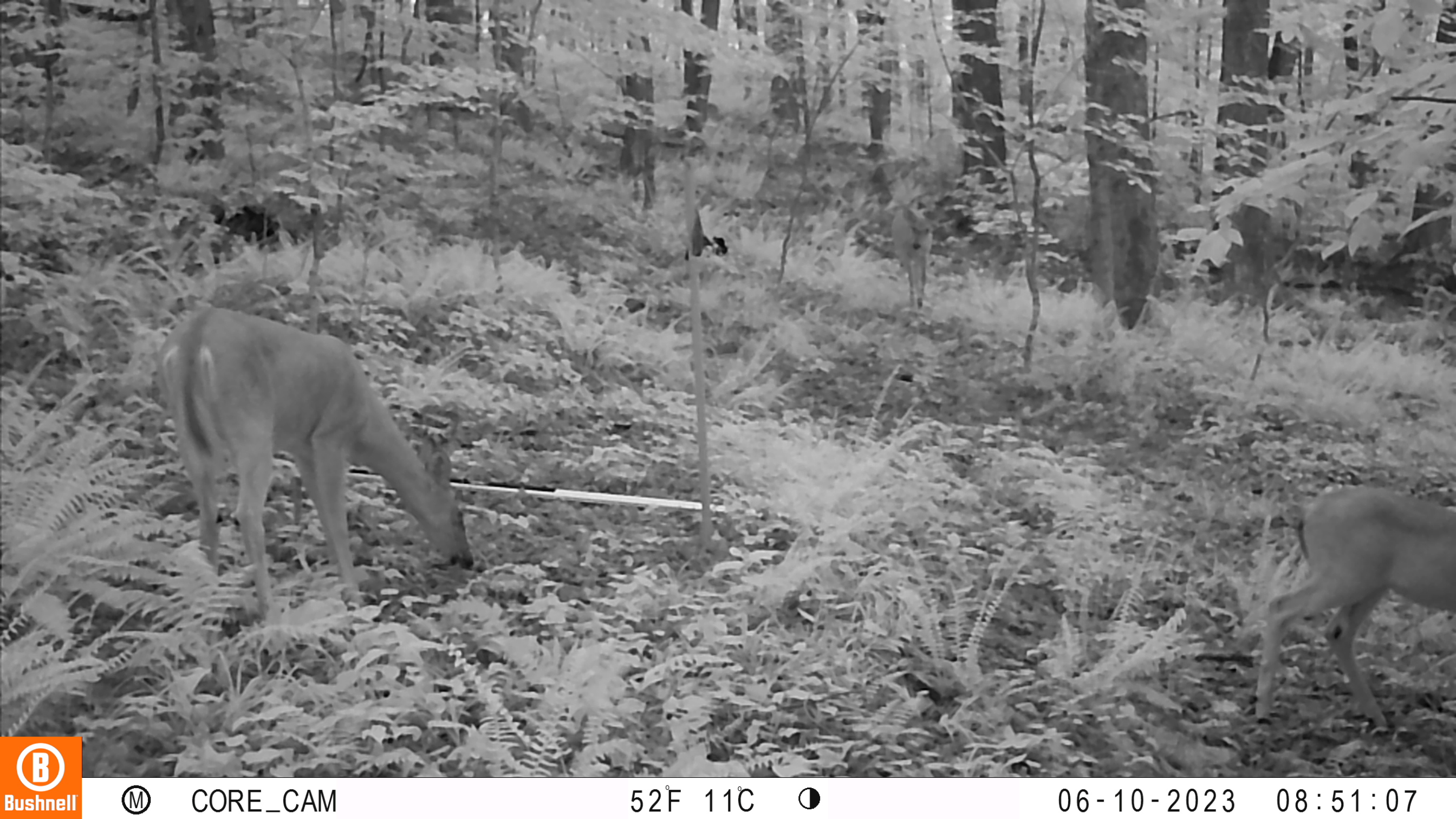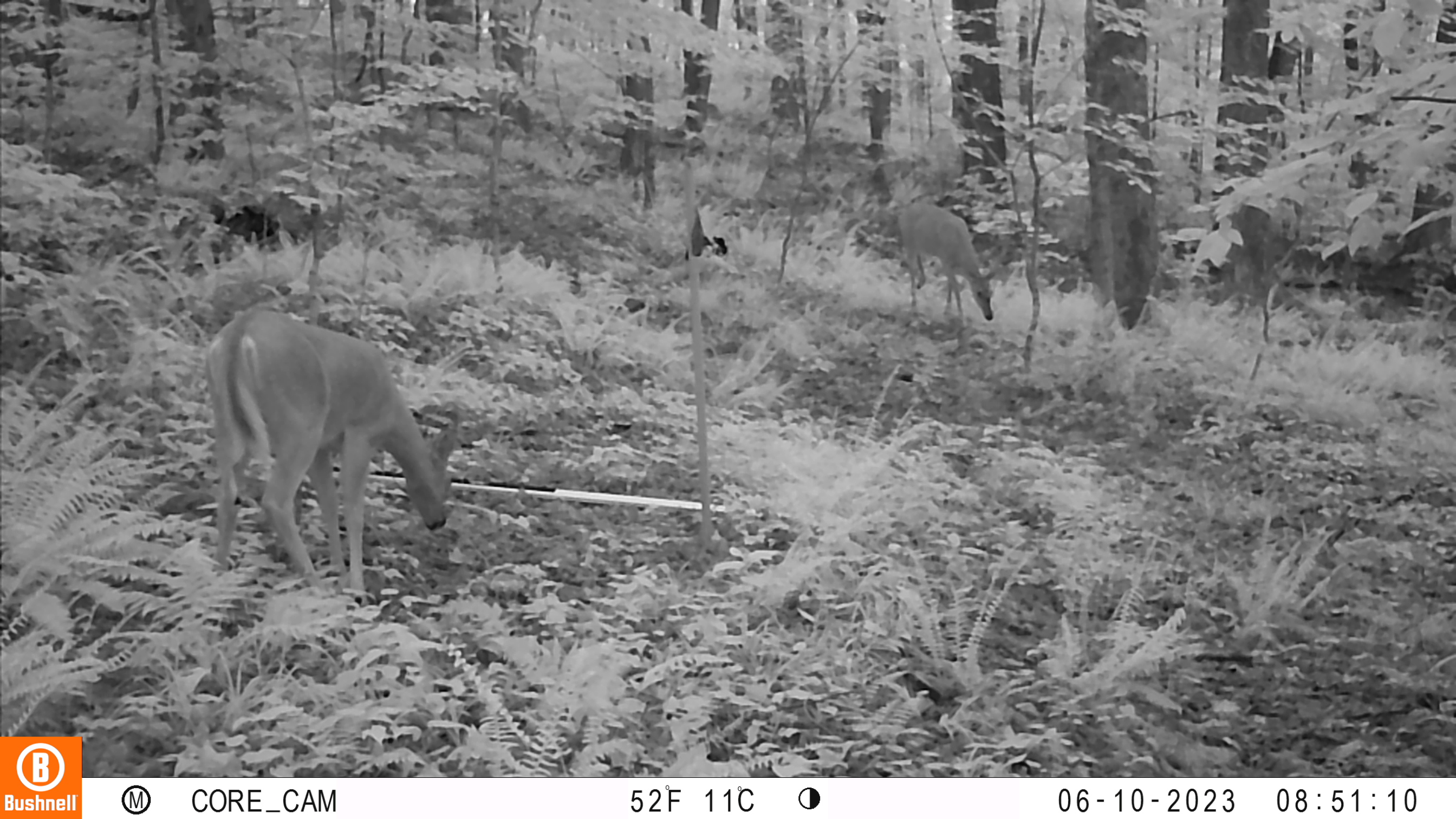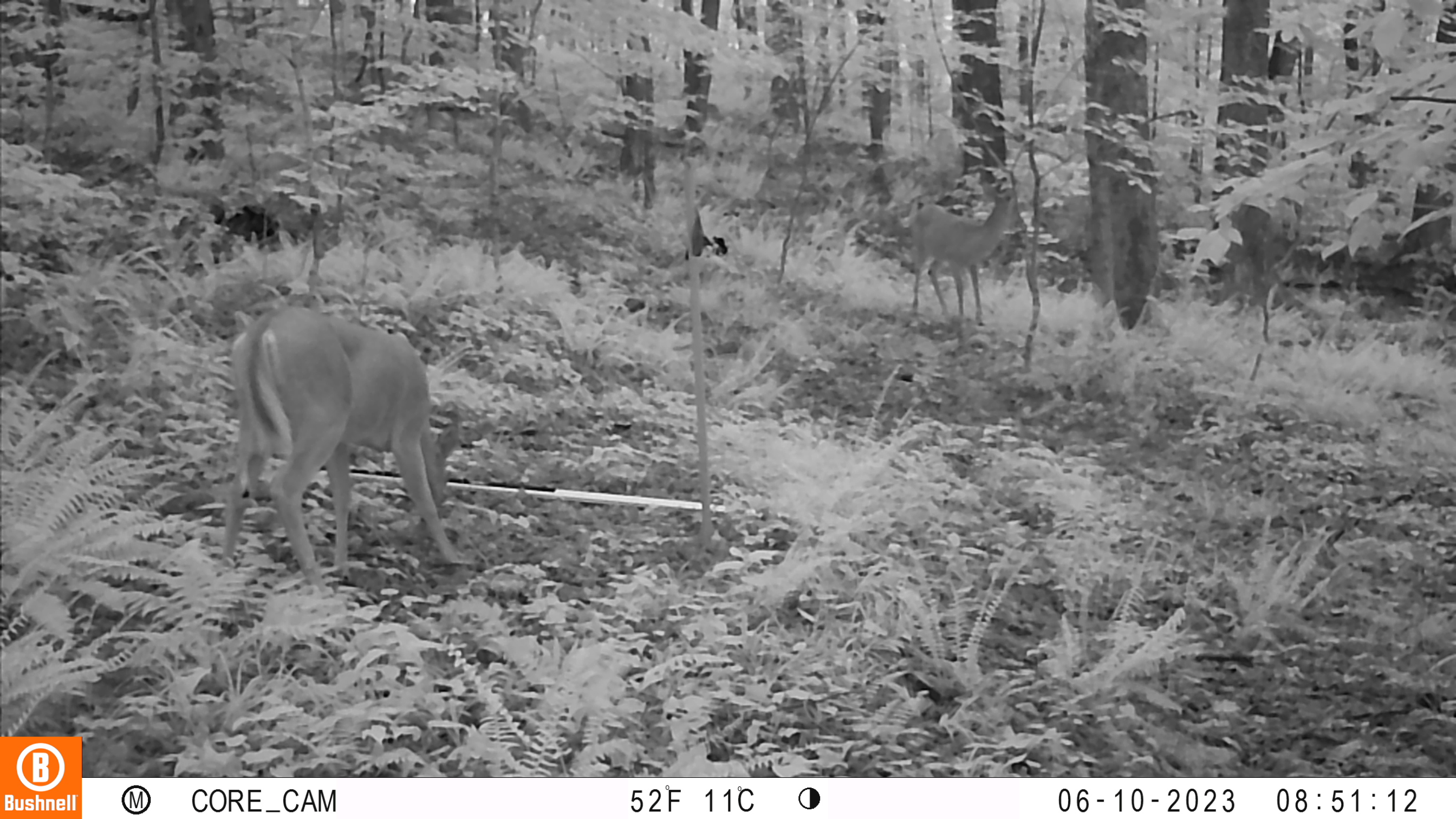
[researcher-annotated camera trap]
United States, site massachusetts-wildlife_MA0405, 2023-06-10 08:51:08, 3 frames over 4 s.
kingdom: Animalia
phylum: Chordata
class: Mammalia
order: Artiodactyla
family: Cervidae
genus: Odocoileus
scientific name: Odocoileus virginianus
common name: white-tailed deer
White-tailed deer (Odocoileus virginianus).